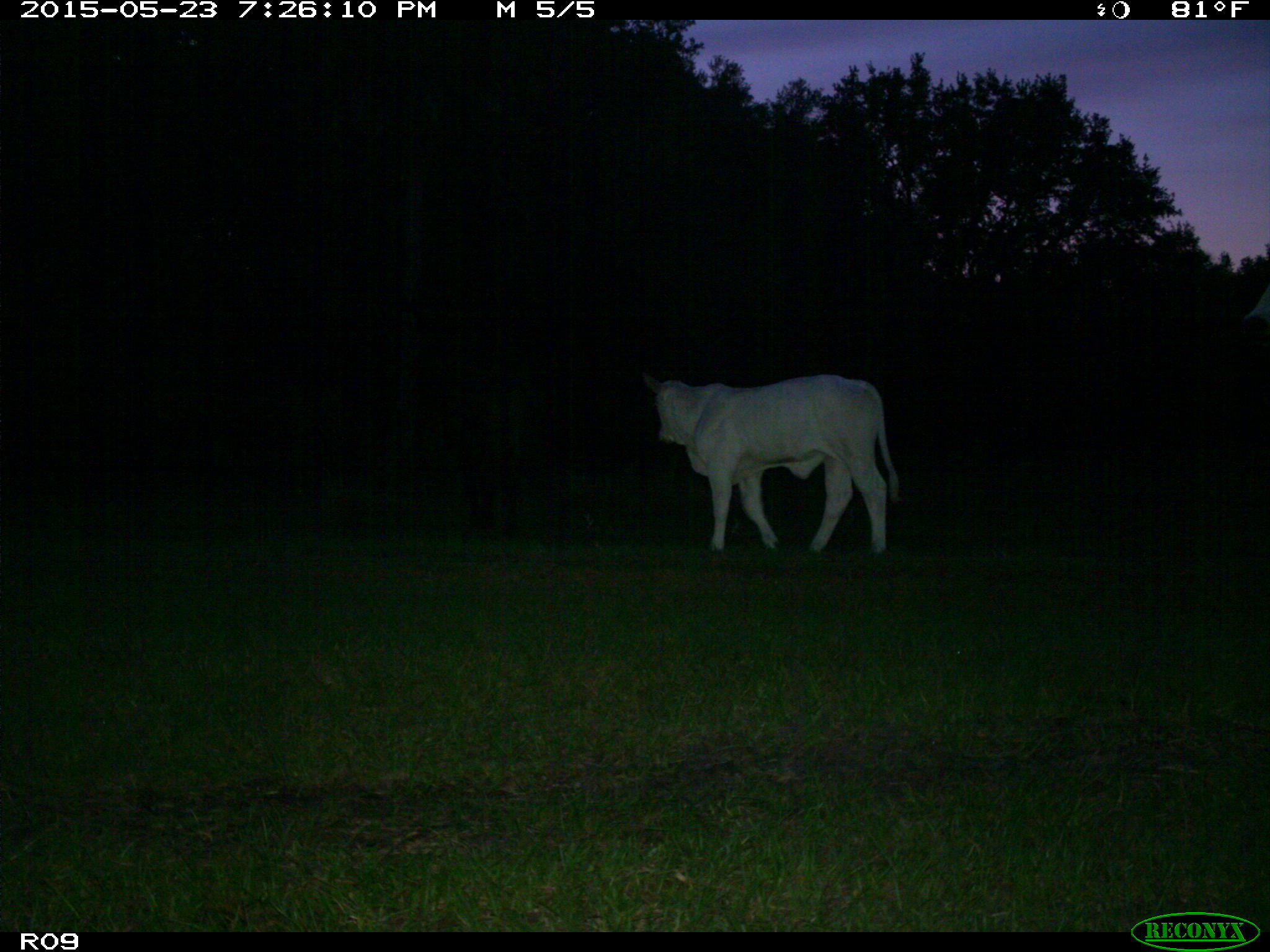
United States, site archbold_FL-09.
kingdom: Animalia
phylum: Chordata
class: Mammalia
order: Artiodactyla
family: Bovidae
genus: Bos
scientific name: Bos taurus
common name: domestic cow